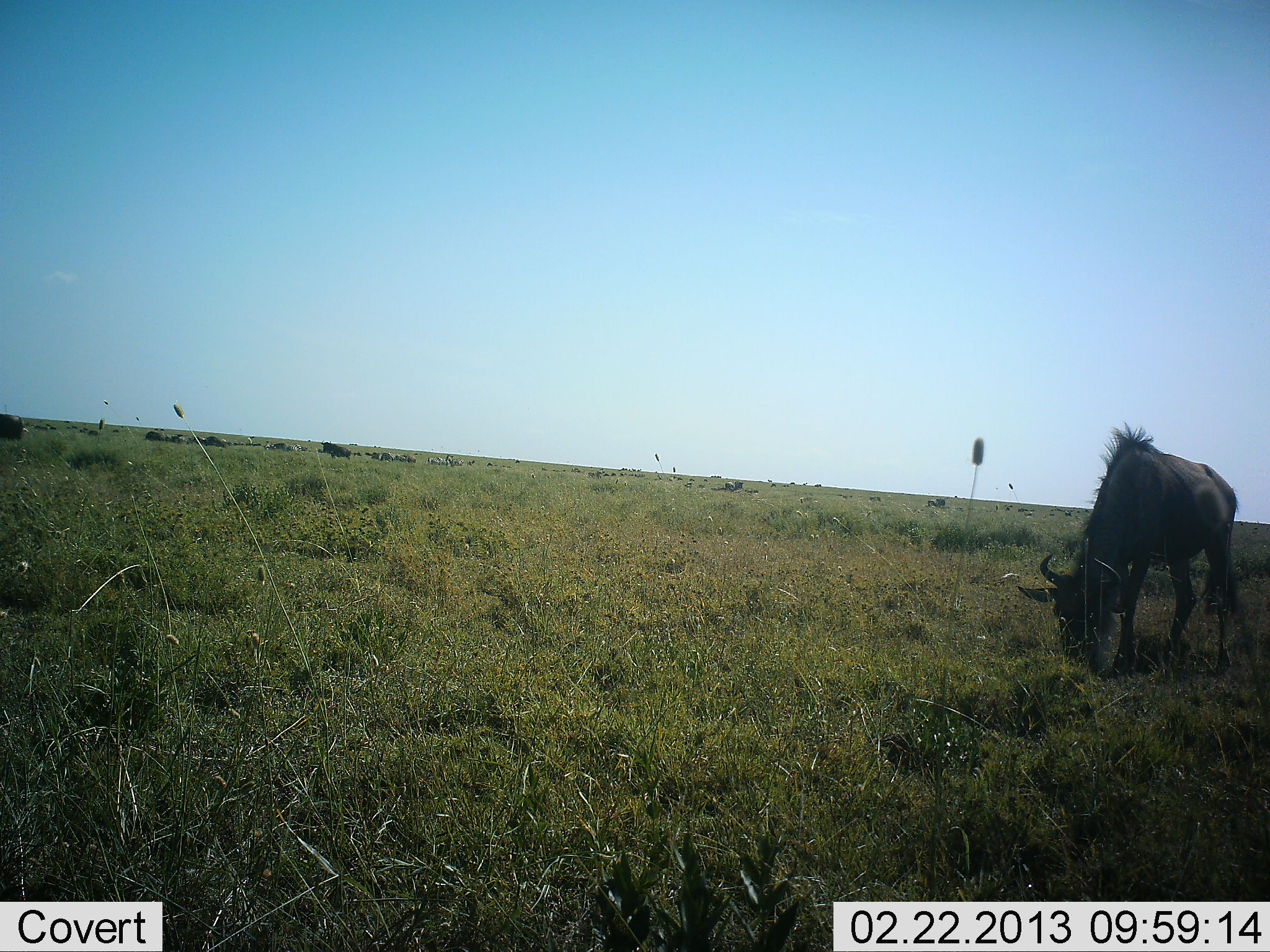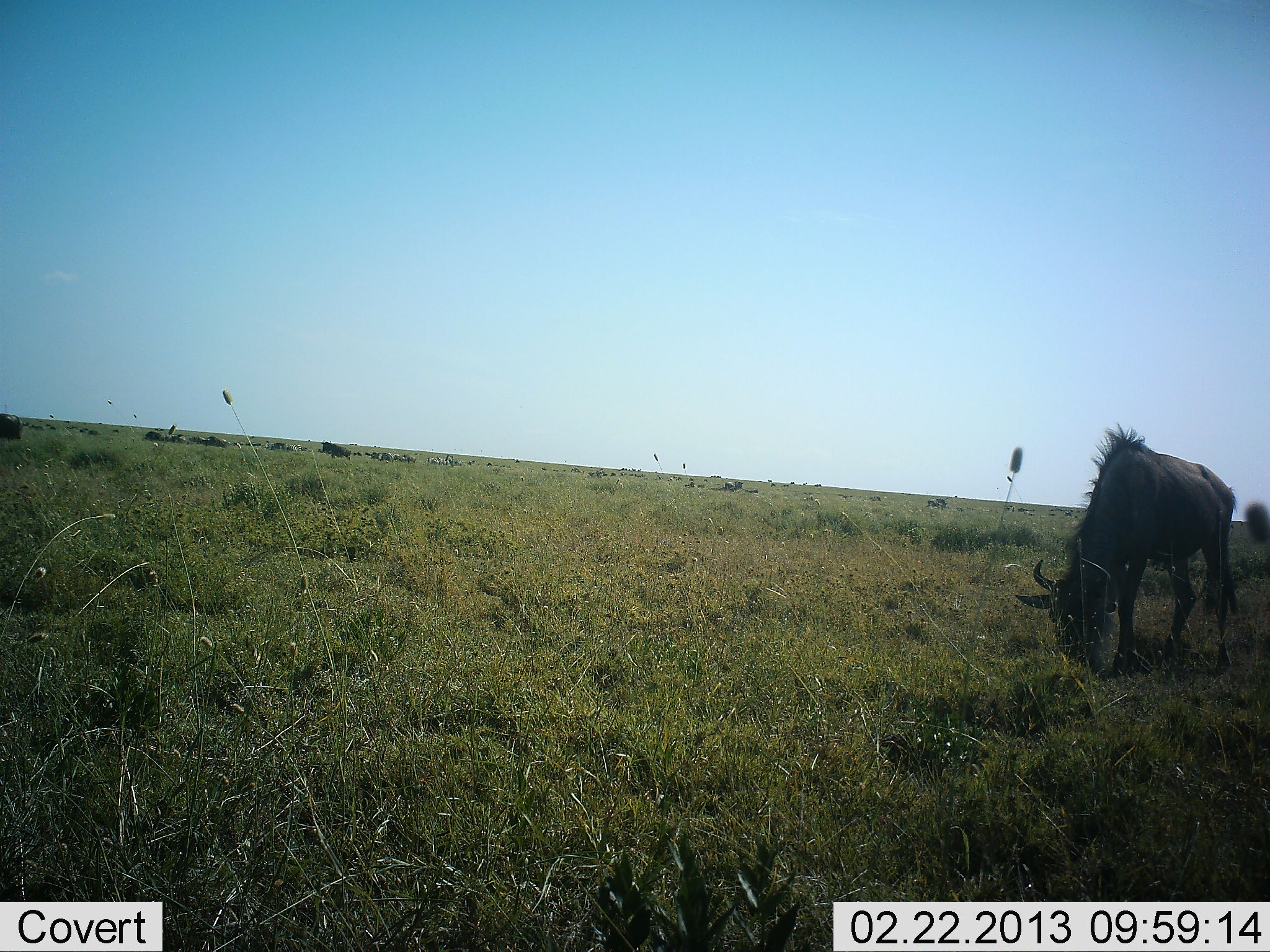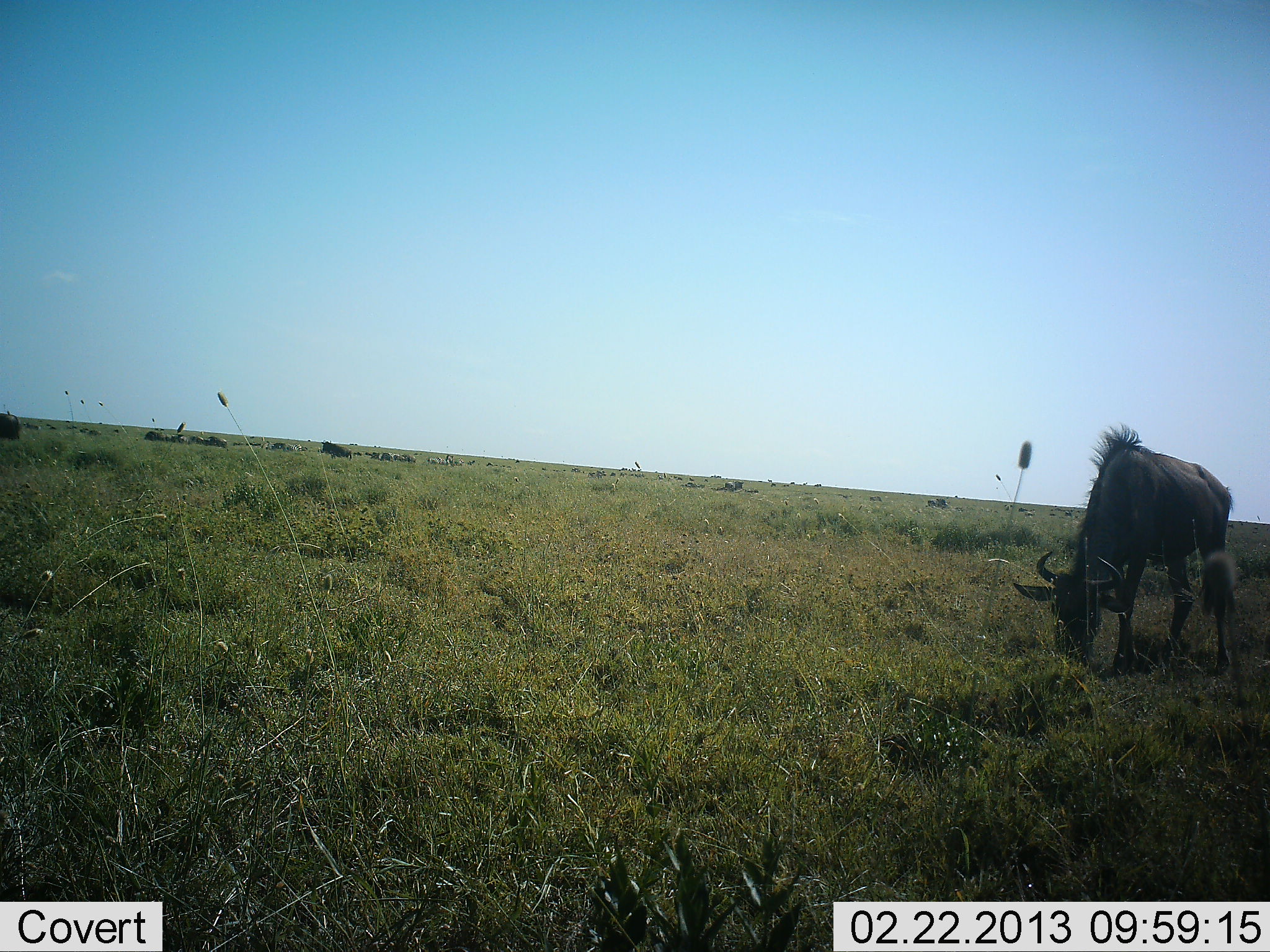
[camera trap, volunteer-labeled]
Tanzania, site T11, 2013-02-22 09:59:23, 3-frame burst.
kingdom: Animalia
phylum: Chordata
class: Mammalia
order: Artiodactyla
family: Bovidae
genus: Connochaetes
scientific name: Connochaetes taurinus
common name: blue wildebeest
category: wildebeest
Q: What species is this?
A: Wildebeest (blue wildebeest) (Connochaetes taurinus).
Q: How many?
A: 1.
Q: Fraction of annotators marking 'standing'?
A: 23%.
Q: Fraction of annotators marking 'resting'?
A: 8%.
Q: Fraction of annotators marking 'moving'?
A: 8%.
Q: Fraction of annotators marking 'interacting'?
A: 0%.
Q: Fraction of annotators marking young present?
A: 0%.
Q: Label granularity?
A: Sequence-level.